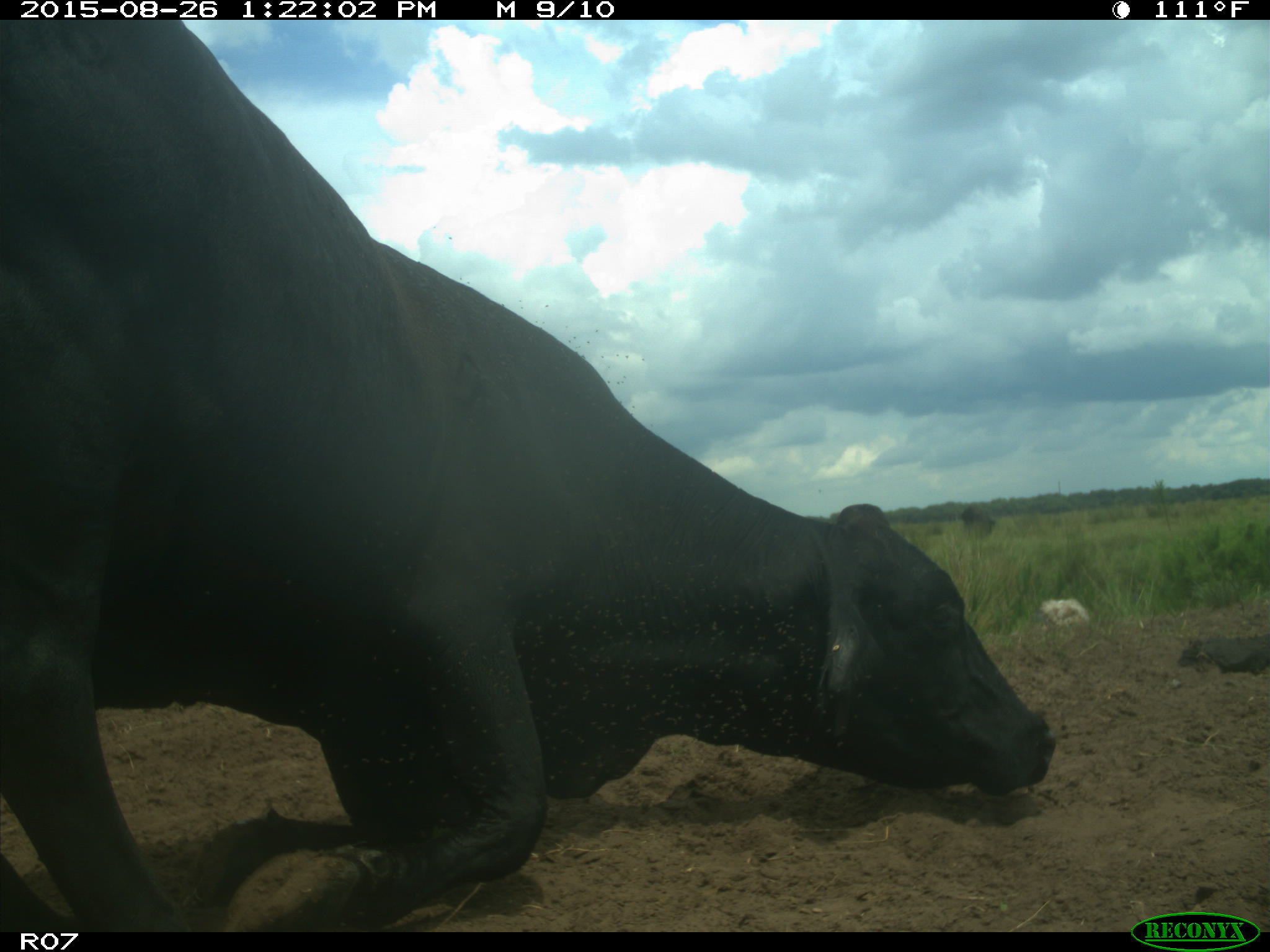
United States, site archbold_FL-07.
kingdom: Animalia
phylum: Chordata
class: Mammalia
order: Artiodactyla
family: Bovidae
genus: Bos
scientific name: Bos taurus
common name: domestic cow